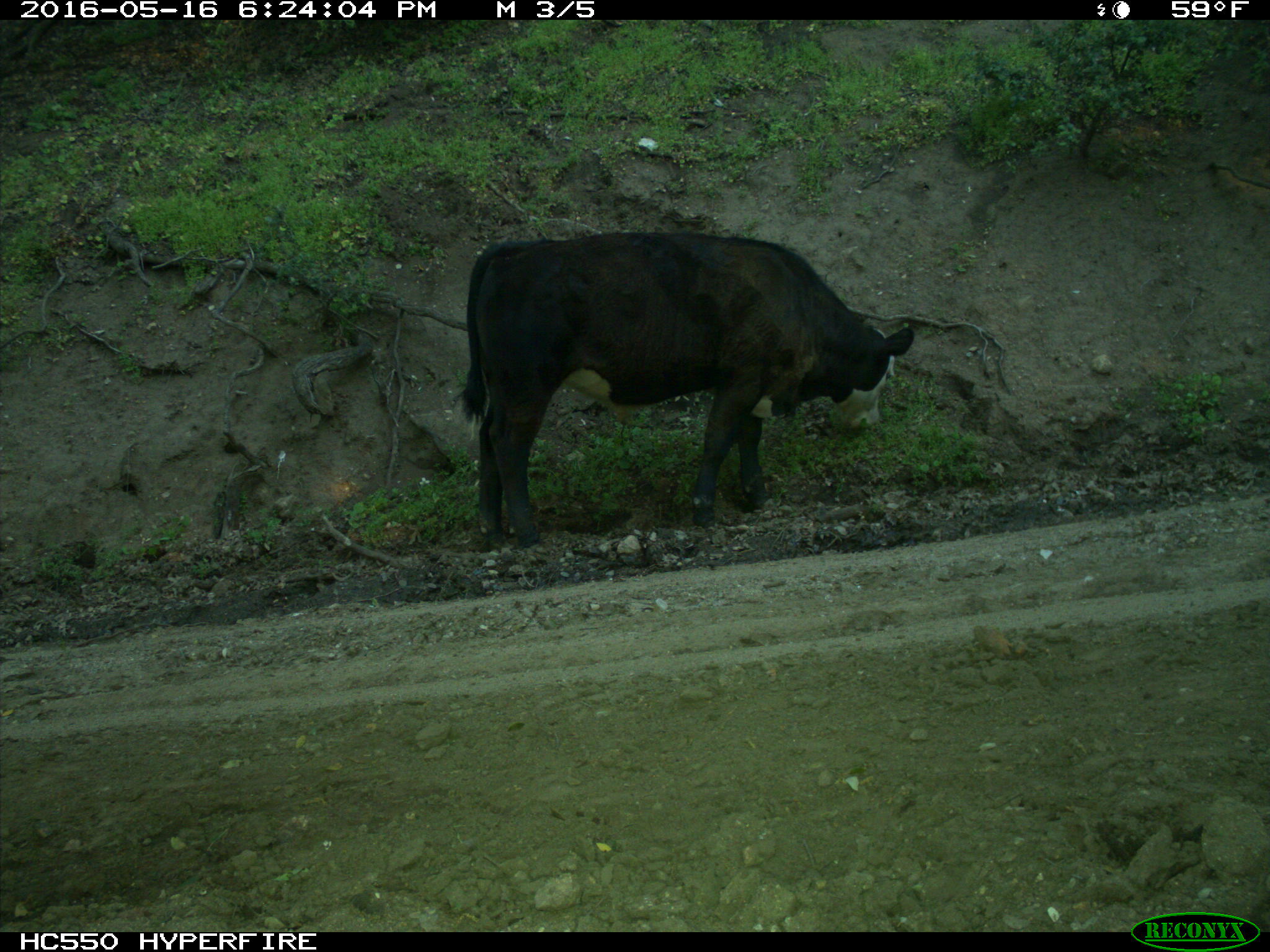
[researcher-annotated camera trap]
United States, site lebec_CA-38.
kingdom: Animalia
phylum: Chordata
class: Mammalia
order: Artiodactyla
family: Bovidae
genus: Bos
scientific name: Bos taurus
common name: domestic cow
Bos taurus (domestic cow).